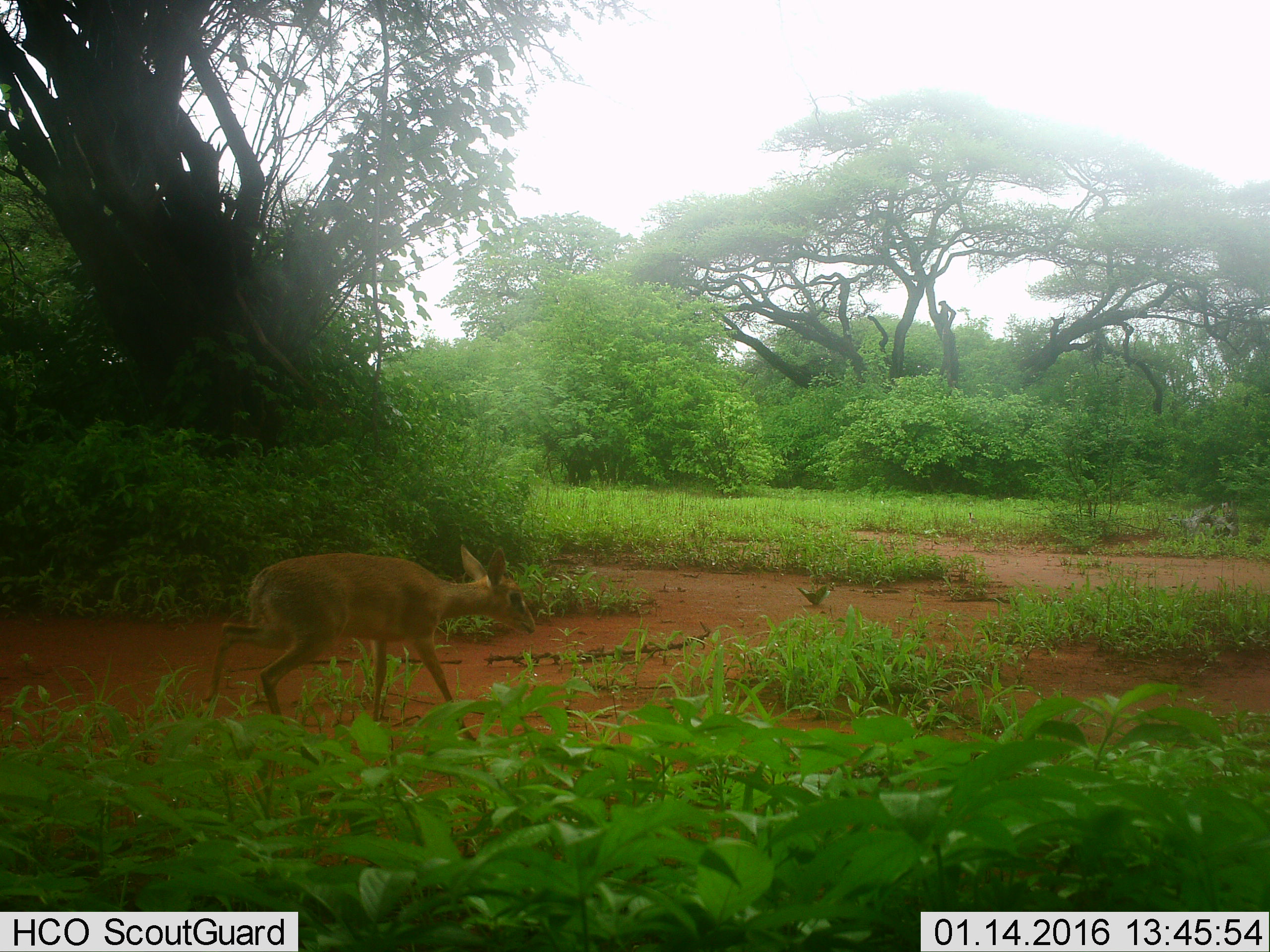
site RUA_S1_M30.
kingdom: Animalia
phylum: Chordata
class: Mammalia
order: Artiodactyla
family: Bovidae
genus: Madoqua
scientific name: Madoqua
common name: dik-dik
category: dikdik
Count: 1.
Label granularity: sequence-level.